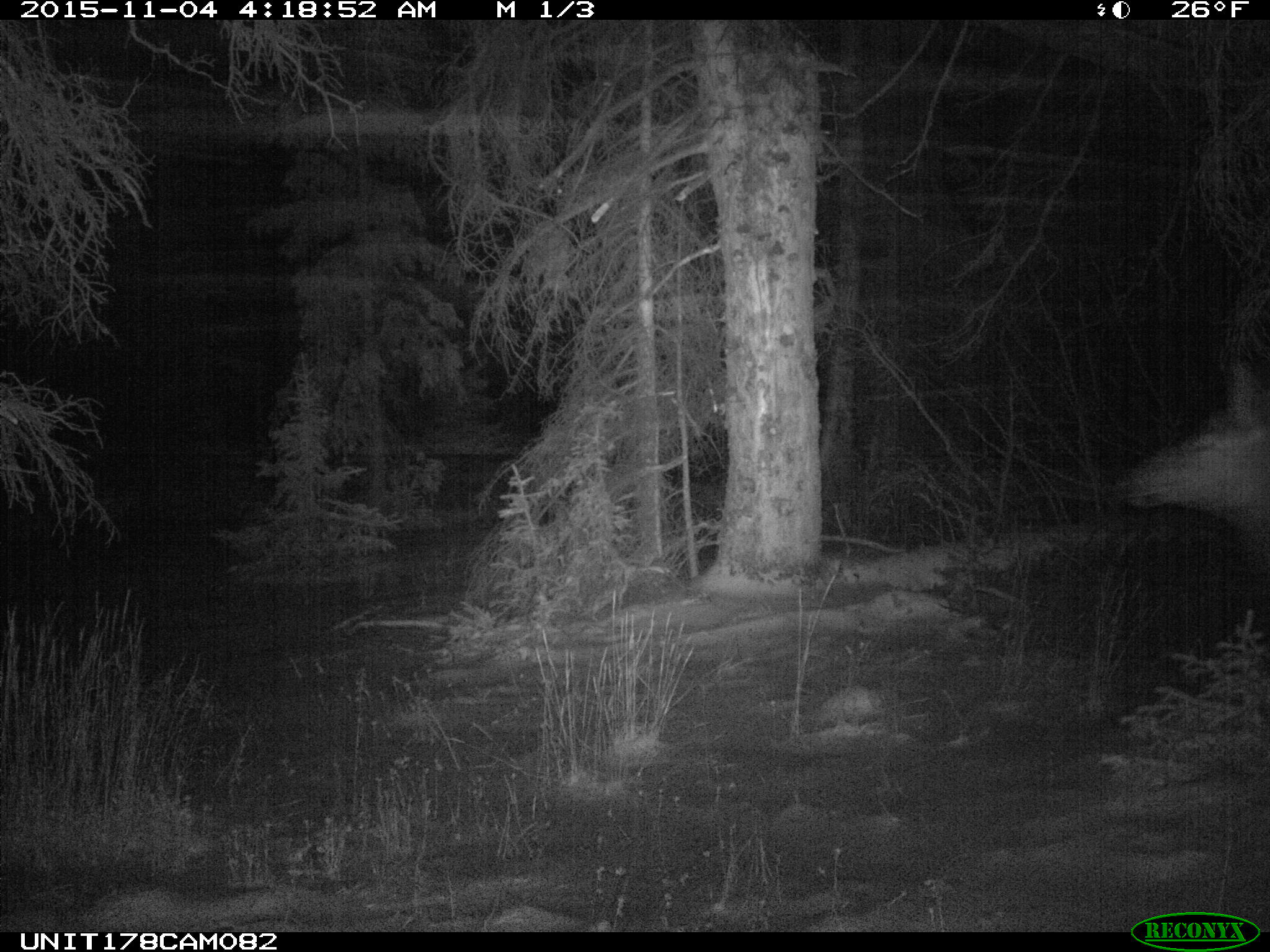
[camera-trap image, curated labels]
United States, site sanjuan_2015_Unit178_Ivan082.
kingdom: Animalia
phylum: Chordata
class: Mammalia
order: Artiodactyla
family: Cervidae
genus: Cervus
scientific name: Cervus elaphus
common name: red deer